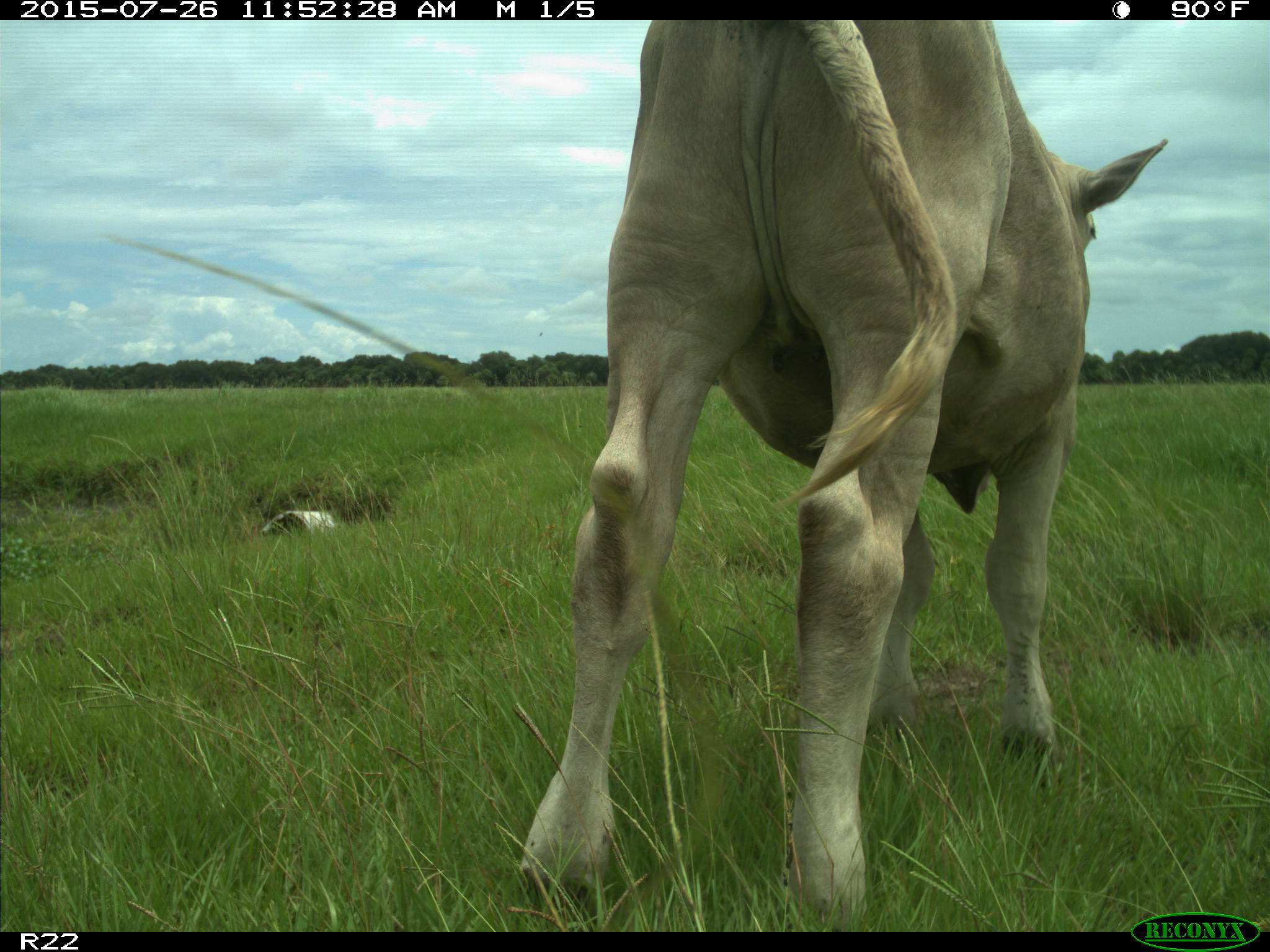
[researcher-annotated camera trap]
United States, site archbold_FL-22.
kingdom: Animalia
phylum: Chordata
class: Mammalia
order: Artiodactyla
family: Bovidae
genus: Bos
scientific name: Bos taurus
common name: domestic cow